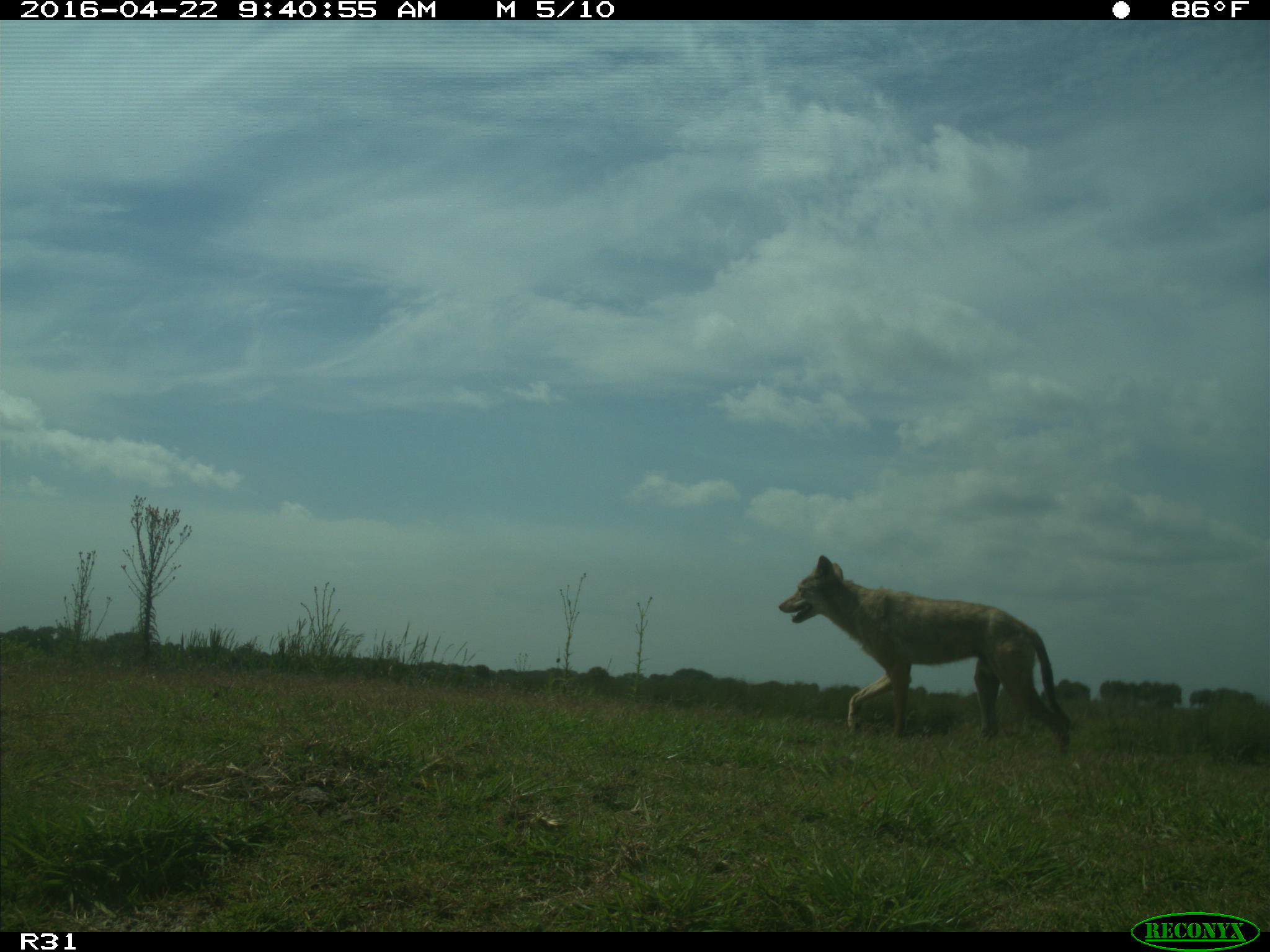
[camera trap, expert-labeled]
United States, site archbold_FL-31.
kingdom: Animalia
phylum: Chordata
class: Mammalia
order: Carnivora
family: Canidae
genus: Canis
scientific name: Canis latrans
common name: coyote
Canis latrans (coyote).